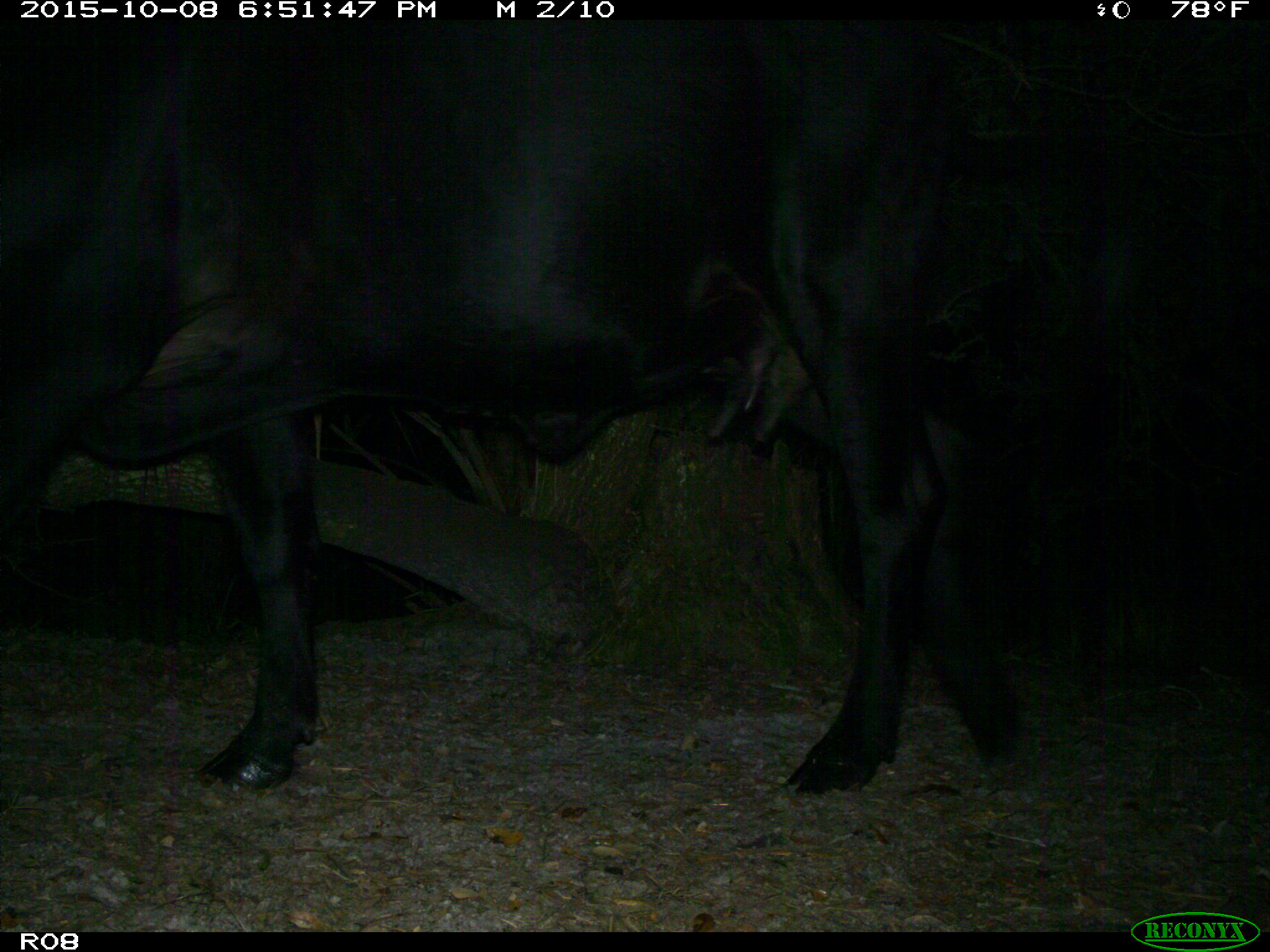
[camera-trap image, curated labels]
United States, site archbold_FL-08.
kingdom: Animalia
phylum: Chordata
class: Mammalia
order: Artiodactyla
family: Bovidae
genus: Bos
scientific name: Bos taurus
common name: domestic cow